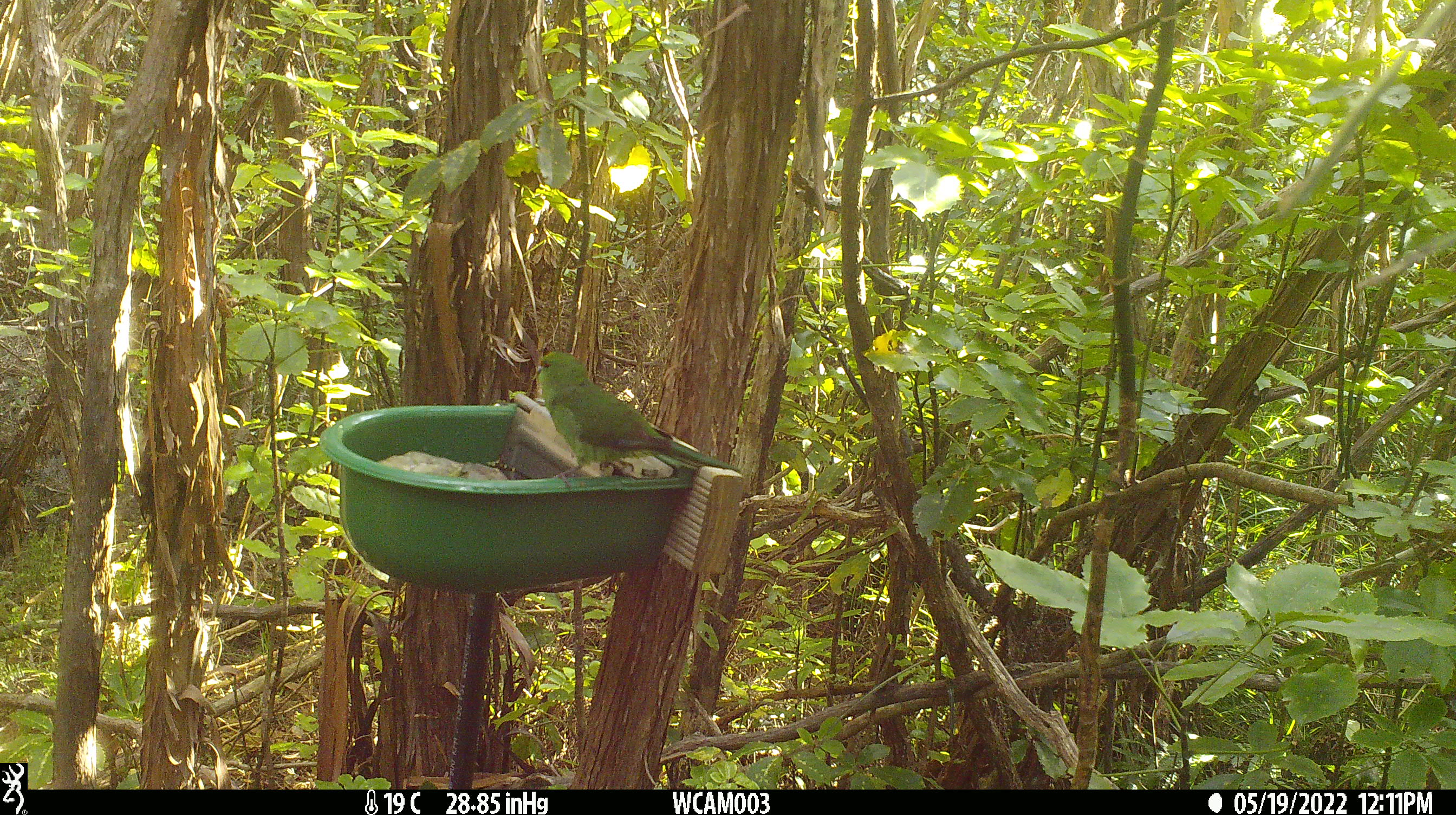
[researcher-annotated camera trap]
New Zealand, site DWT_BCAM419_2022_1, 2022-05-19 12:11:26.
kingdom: Animalia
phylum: Chordata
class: Aves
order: Psittaciformes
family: Psittaculidae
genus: Cyanoramphus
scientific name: Cyanoramphus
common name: parakeet